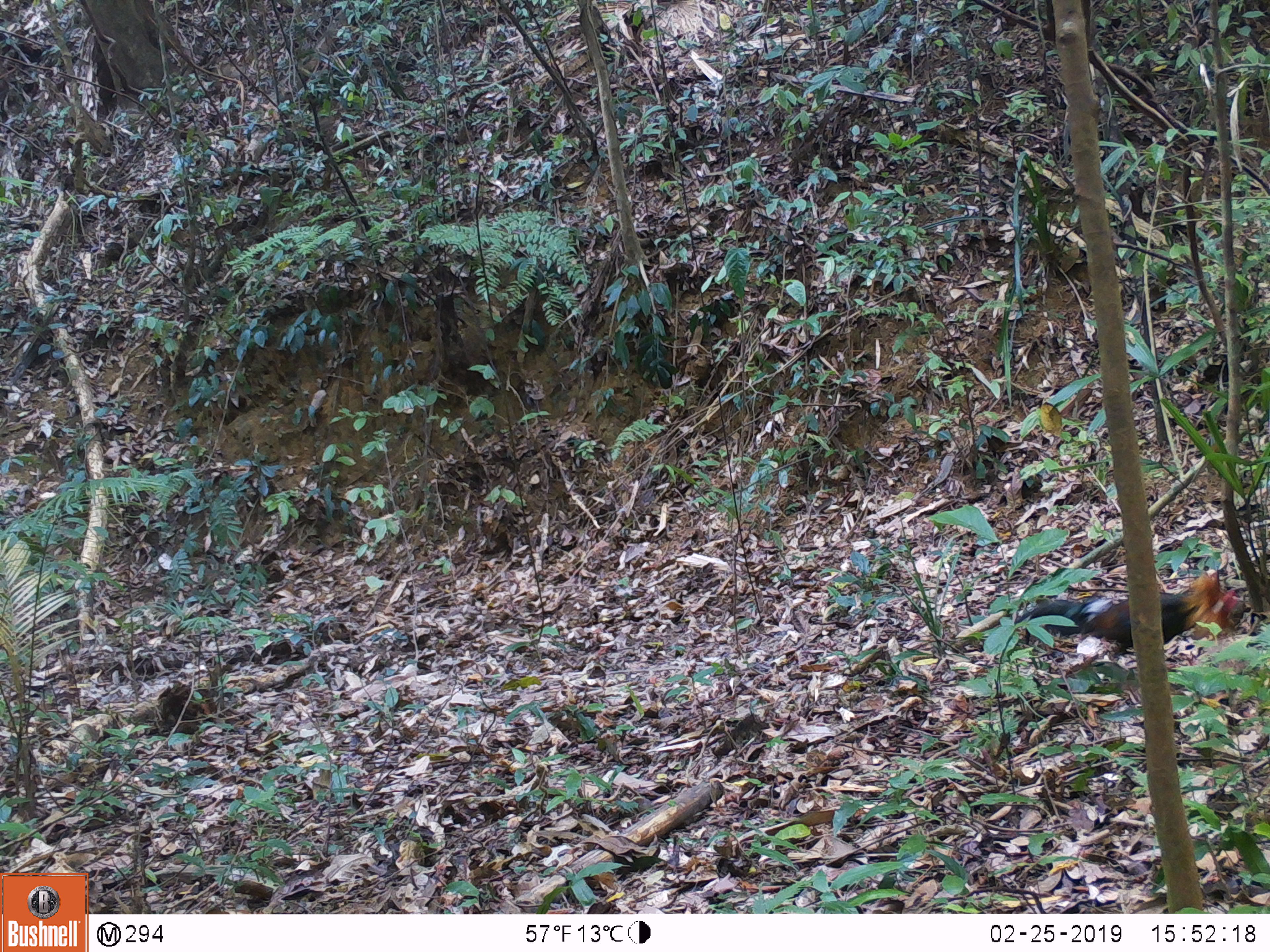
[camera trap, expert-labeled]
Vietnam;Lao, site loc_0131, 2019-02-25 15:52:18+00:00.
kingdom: Animalia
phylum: Chordata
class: Aves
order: Galliformes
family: Phasianidae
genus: Gallus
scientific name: Gallus gallus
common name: red junglefowl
Red junglefowl (Gallus gallus). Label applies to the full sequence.